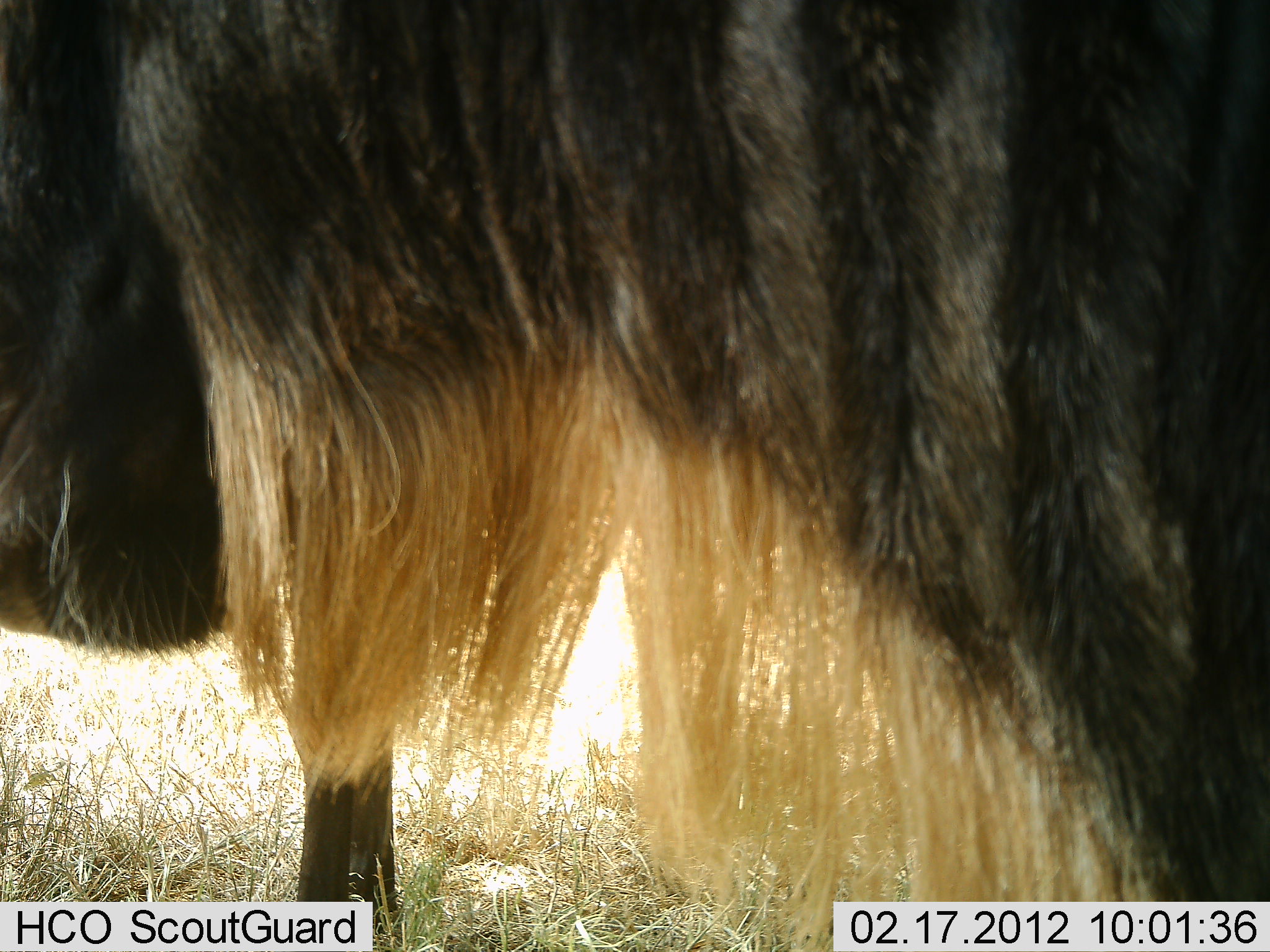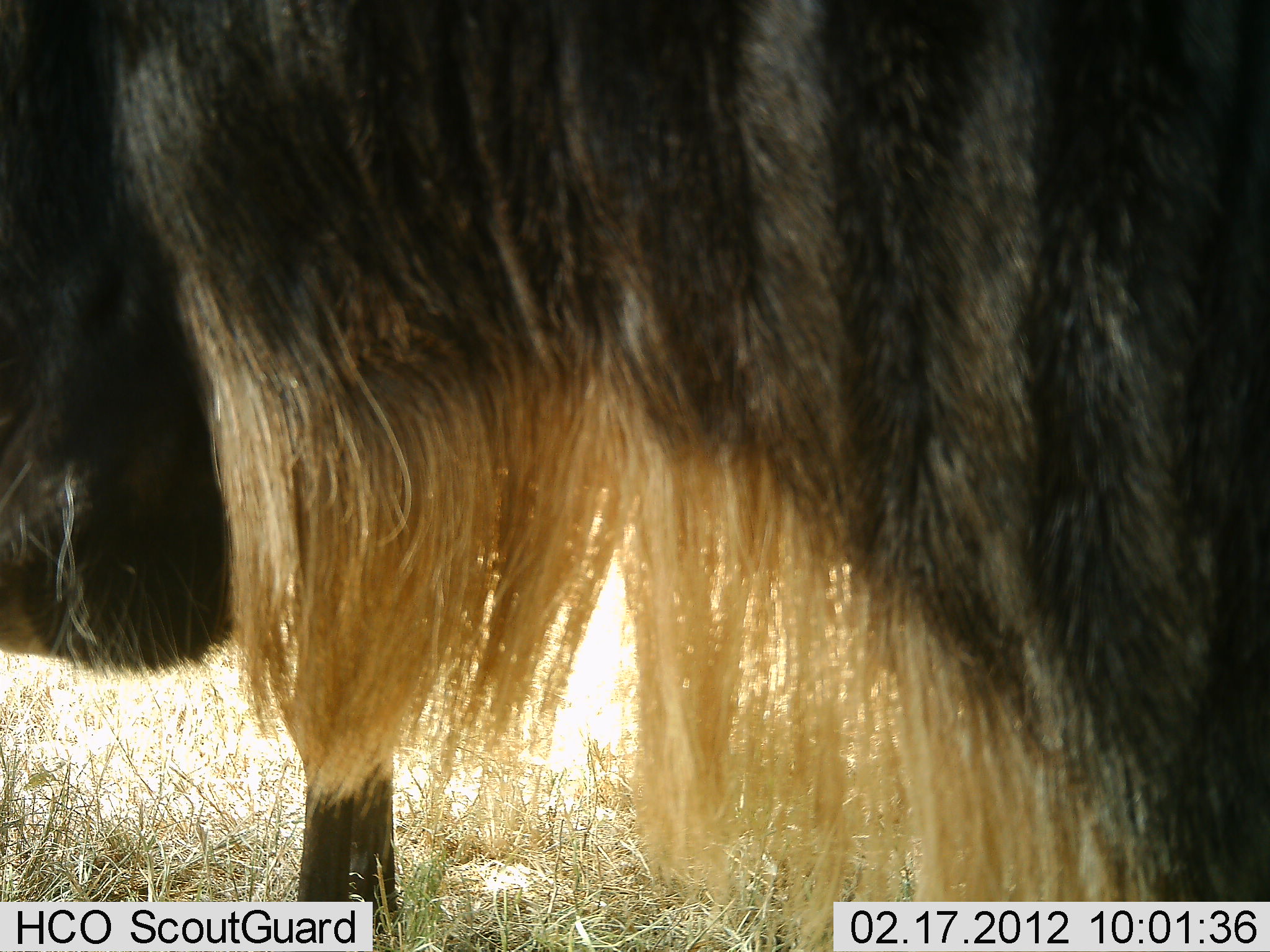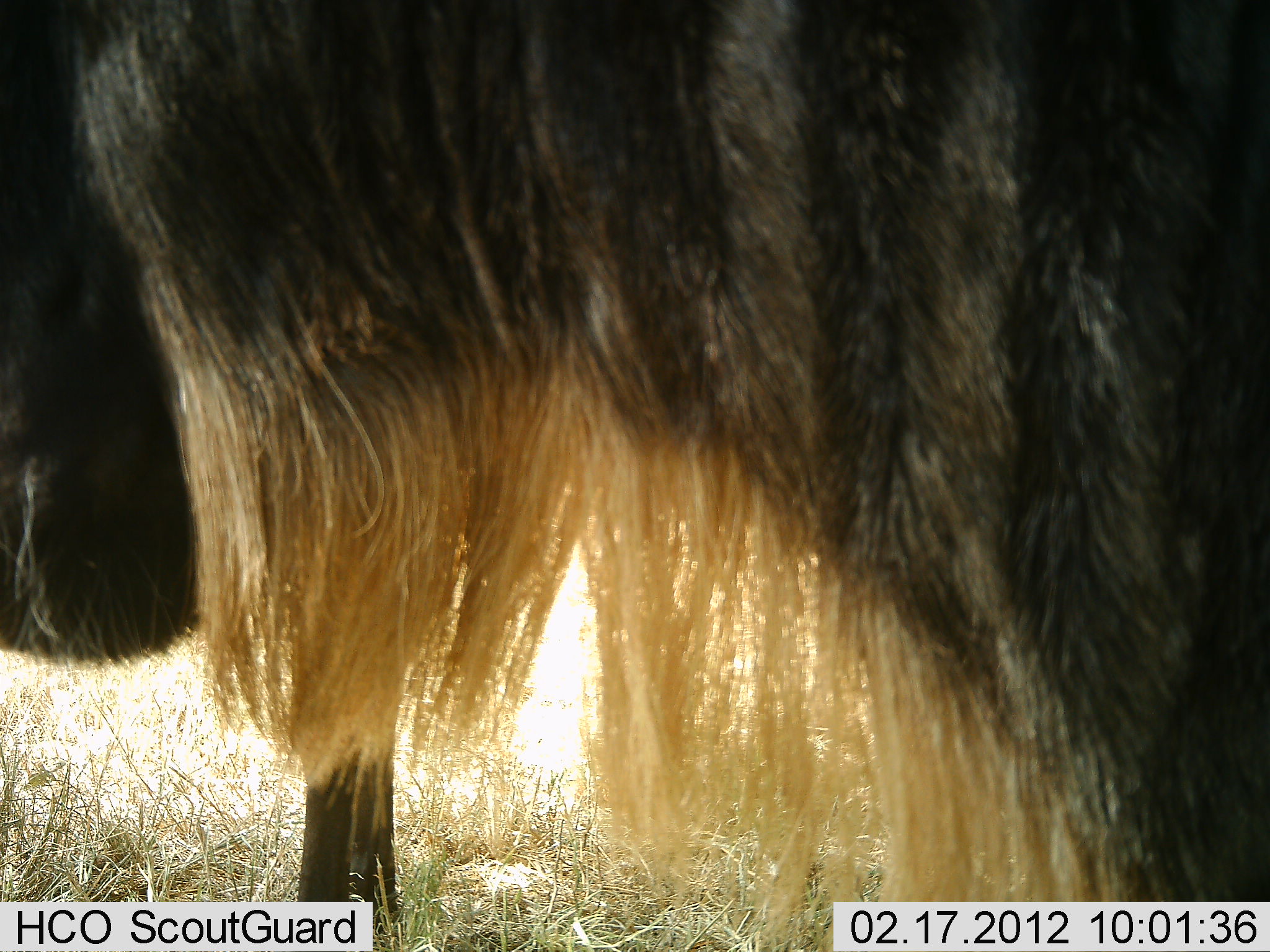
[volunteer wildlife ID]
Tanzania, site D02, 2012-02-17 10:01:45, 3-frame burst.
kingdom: Animalia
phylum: Chordata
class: Mammalia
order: Artiodactyla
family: Bovidae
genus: Connochaetes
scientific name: Connochaetes taurinus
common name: blue wildebeest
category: wildebeest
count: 1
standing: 88%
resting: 6%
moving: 0%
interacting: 6%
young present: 0%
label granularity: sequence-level